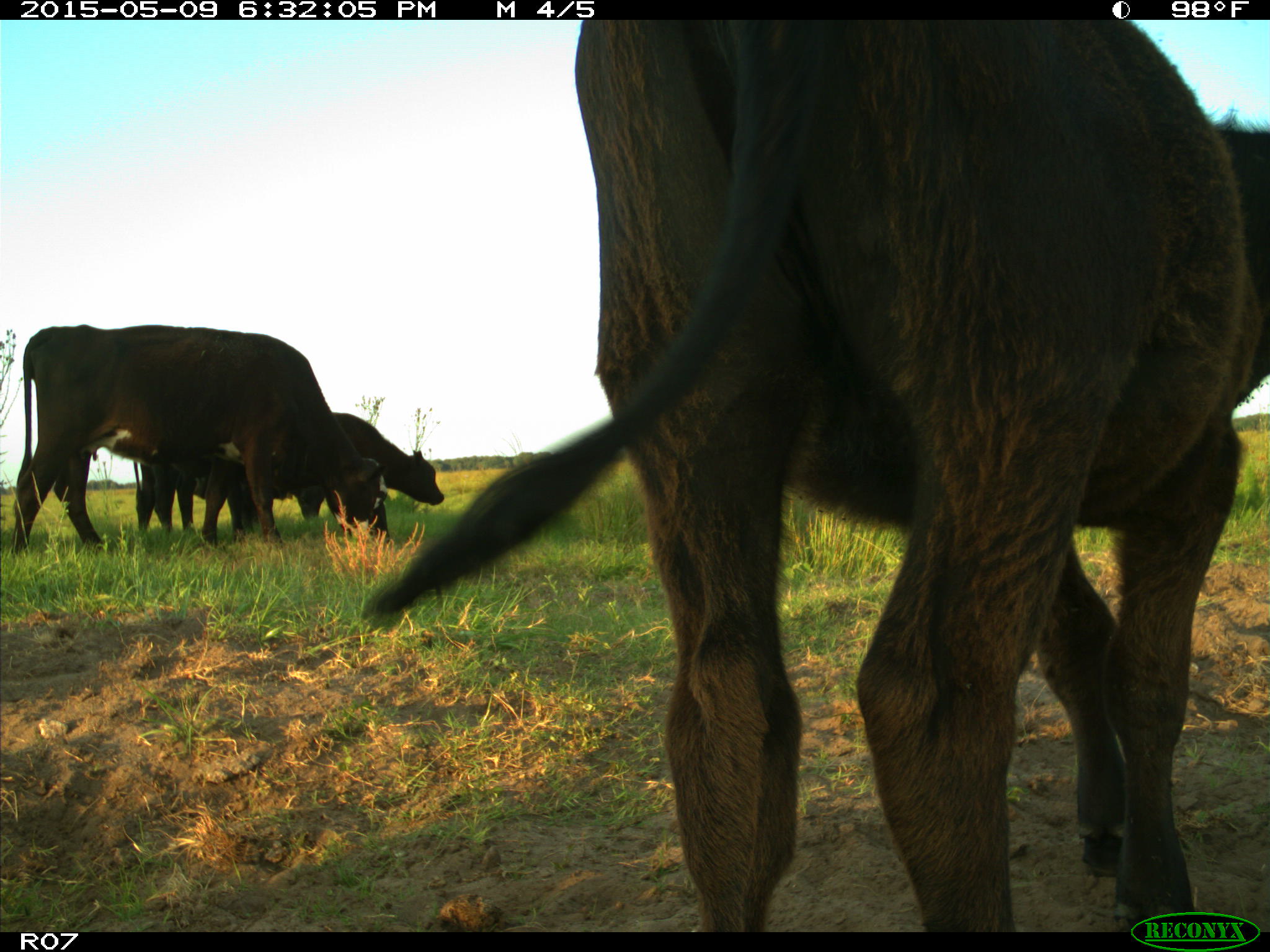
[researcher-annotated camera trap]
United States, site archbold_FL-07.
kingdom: Animalia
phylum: Chordata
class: Mammalia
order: Artiodactyla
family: Bovidae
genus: Bos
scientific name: Bos taurus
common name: domestic cow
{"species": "Bos taurus (domestic cow)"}